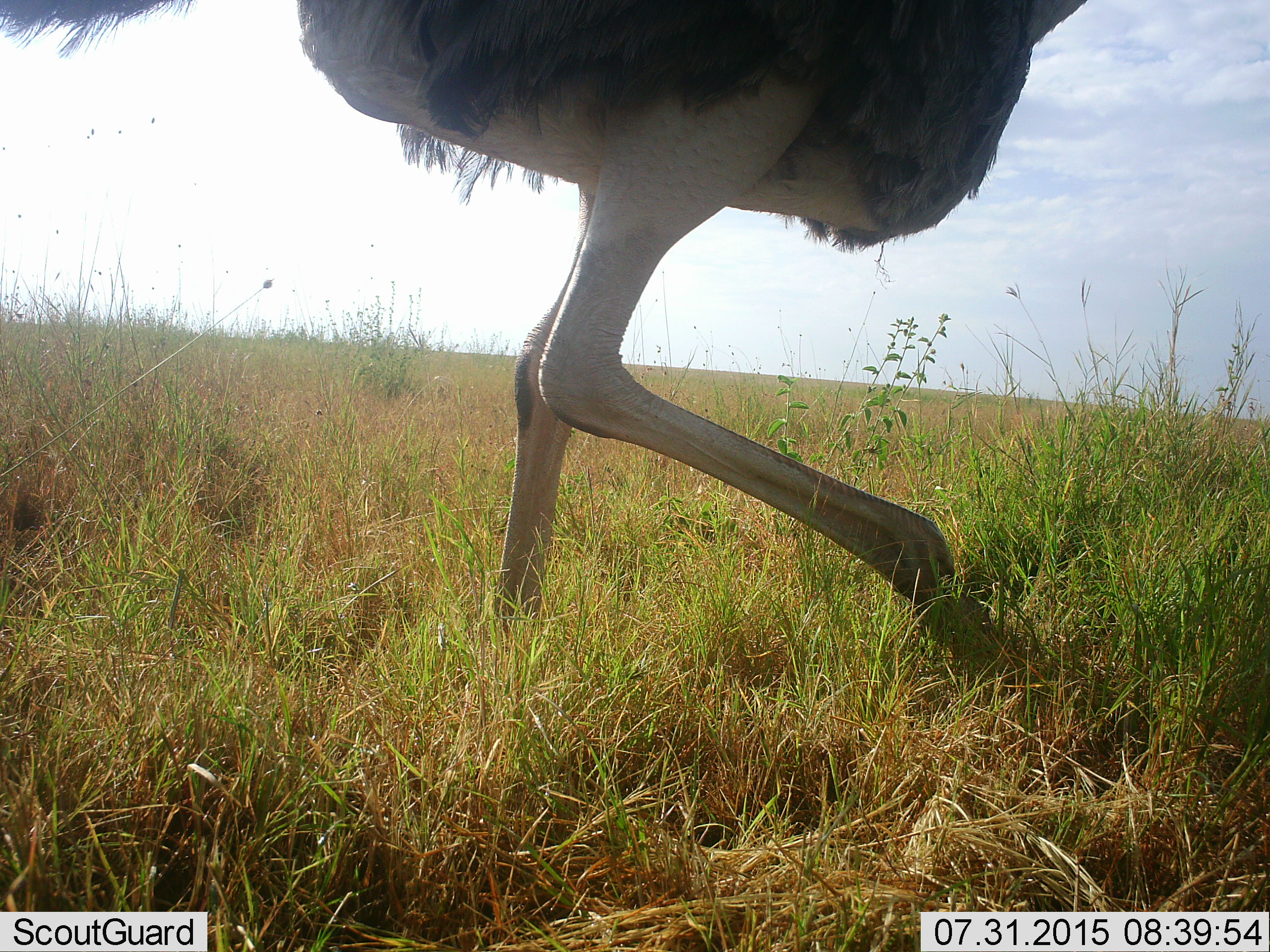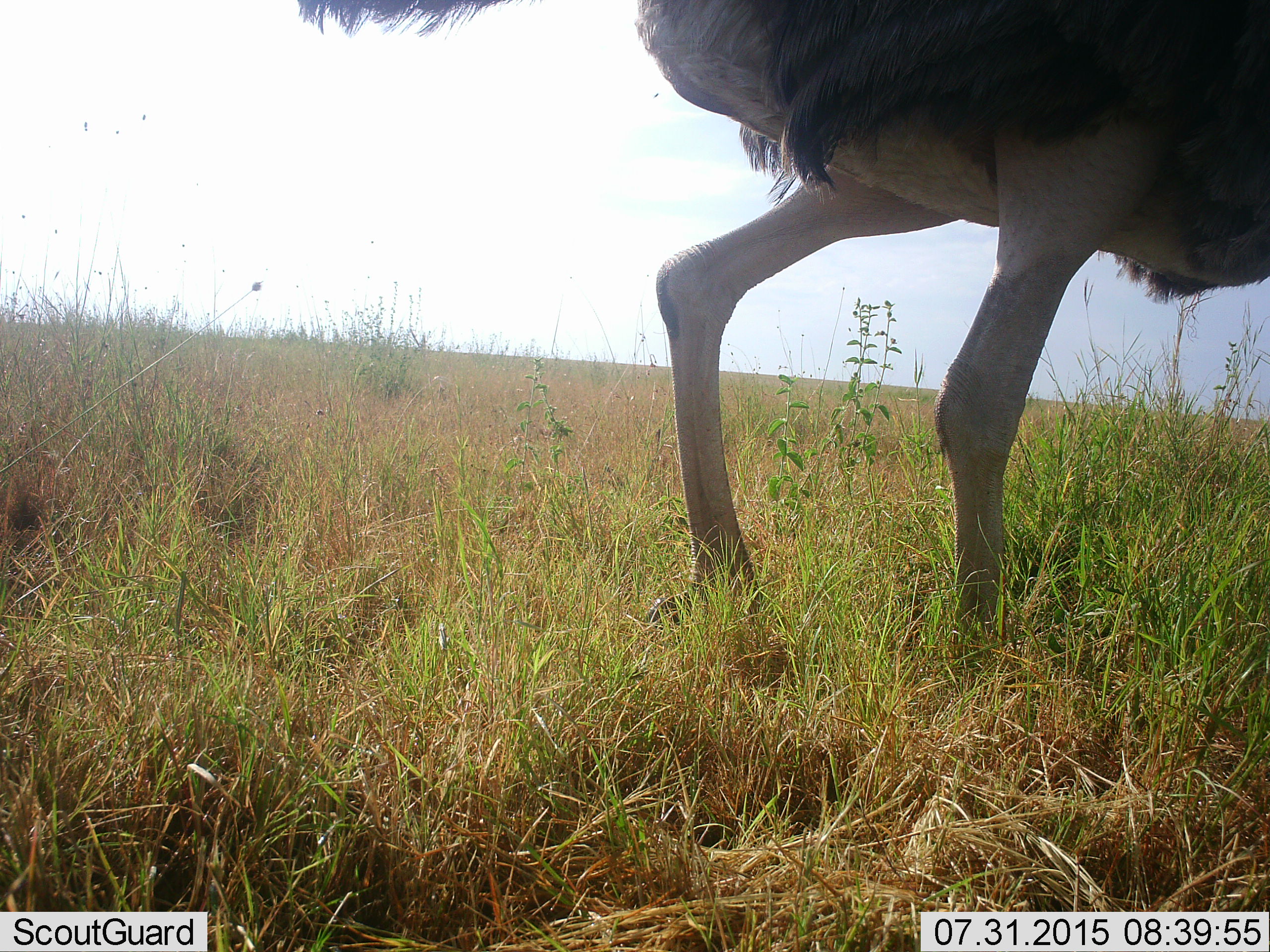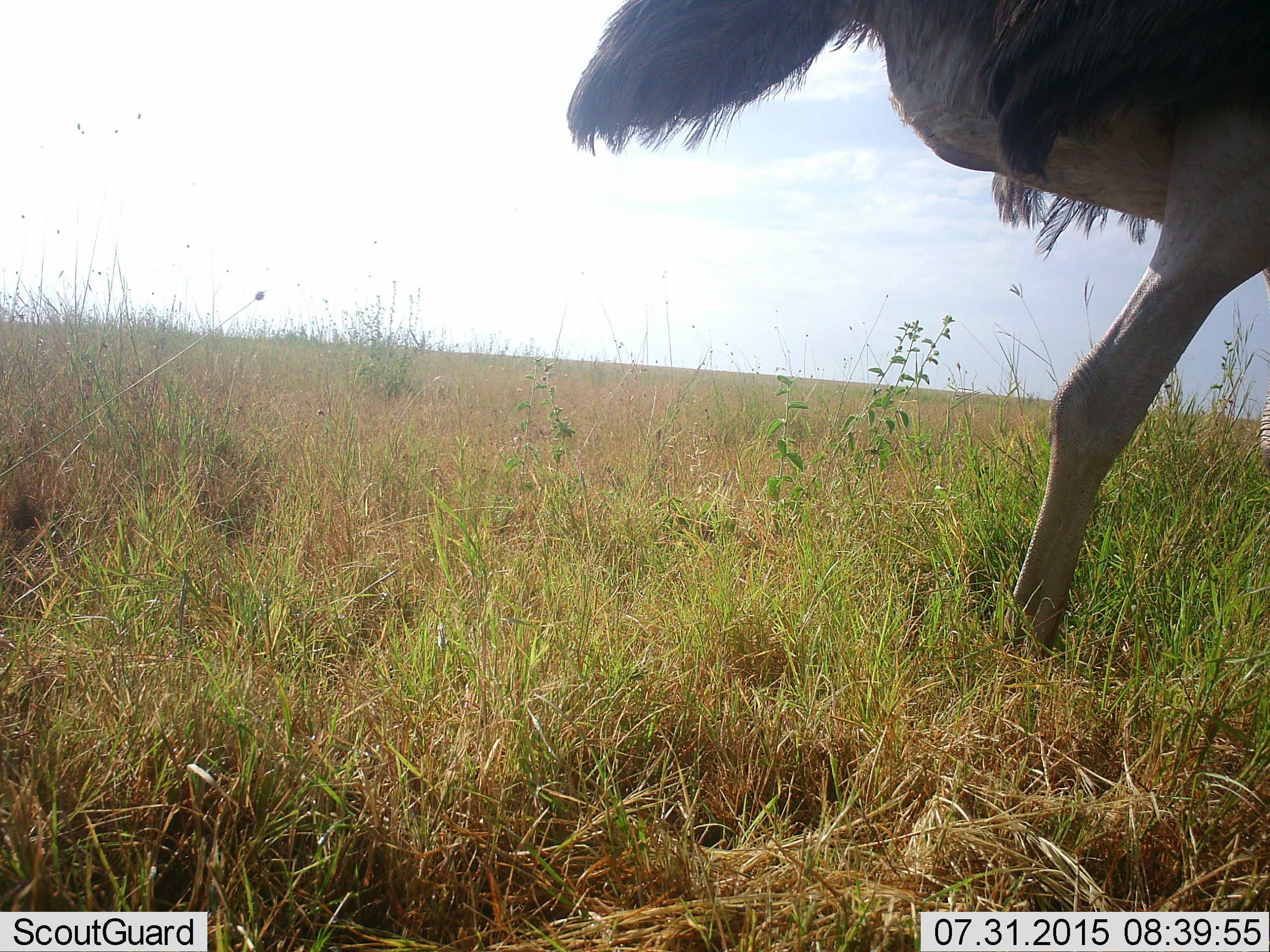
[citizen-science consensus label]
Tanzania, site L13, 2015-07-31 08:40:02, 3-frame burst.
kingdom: Animalia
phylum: Chordata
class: Aves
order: Struthioniformes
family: Struthionidae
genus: Struthio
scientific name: Struthio camelus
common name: ostrich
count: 1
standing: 22%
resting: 0%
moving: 89%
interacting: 0%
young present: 0%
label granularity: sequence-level